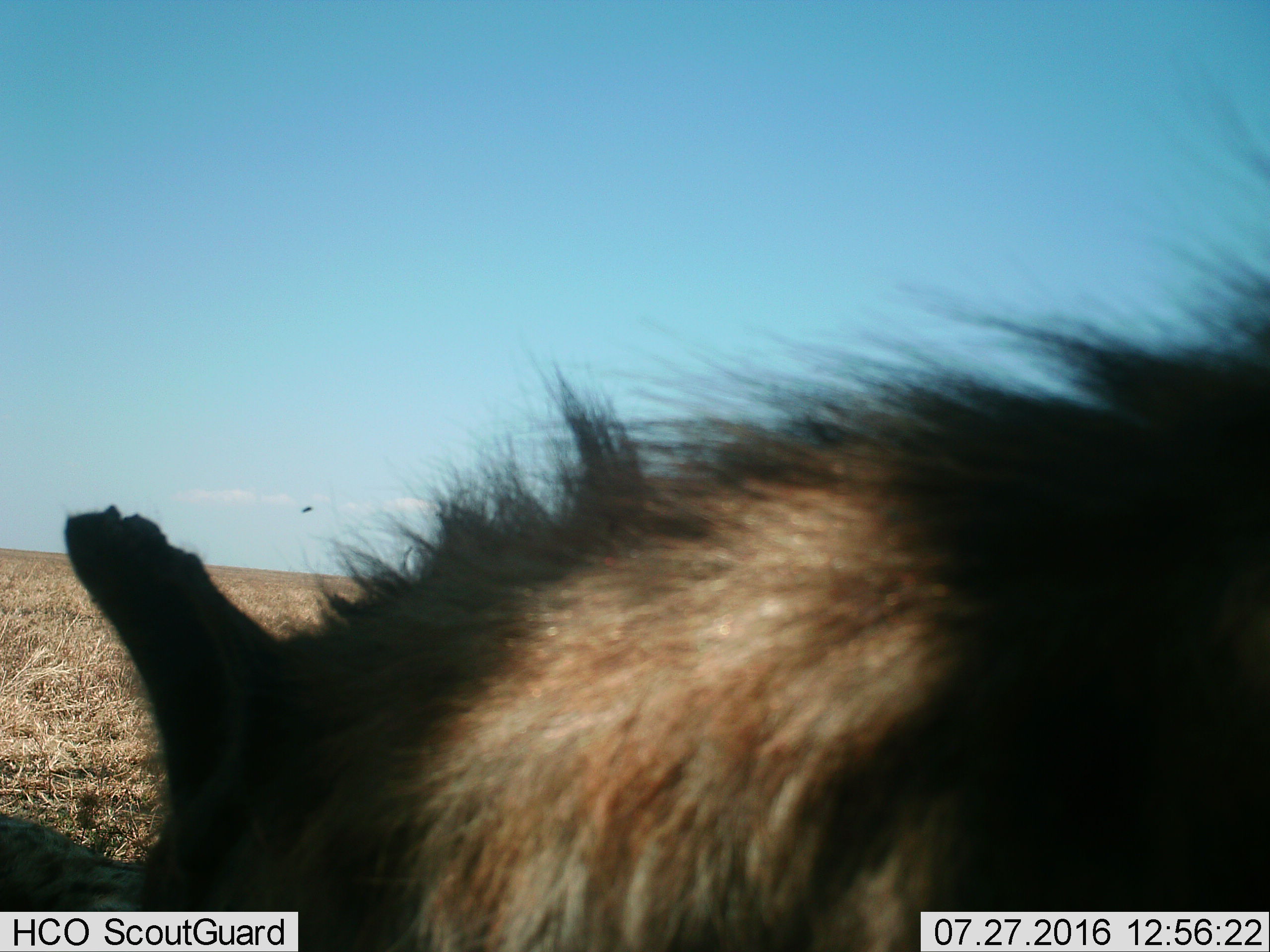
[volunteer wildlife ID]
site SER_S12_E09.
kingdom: Animalia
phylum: Chordata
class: Mammalia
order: Carnivora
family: Hyaenidae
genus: Crocuta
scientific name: Crocuta crocuta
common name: spotted hyena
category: hyenaspotted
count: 1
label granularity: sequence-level